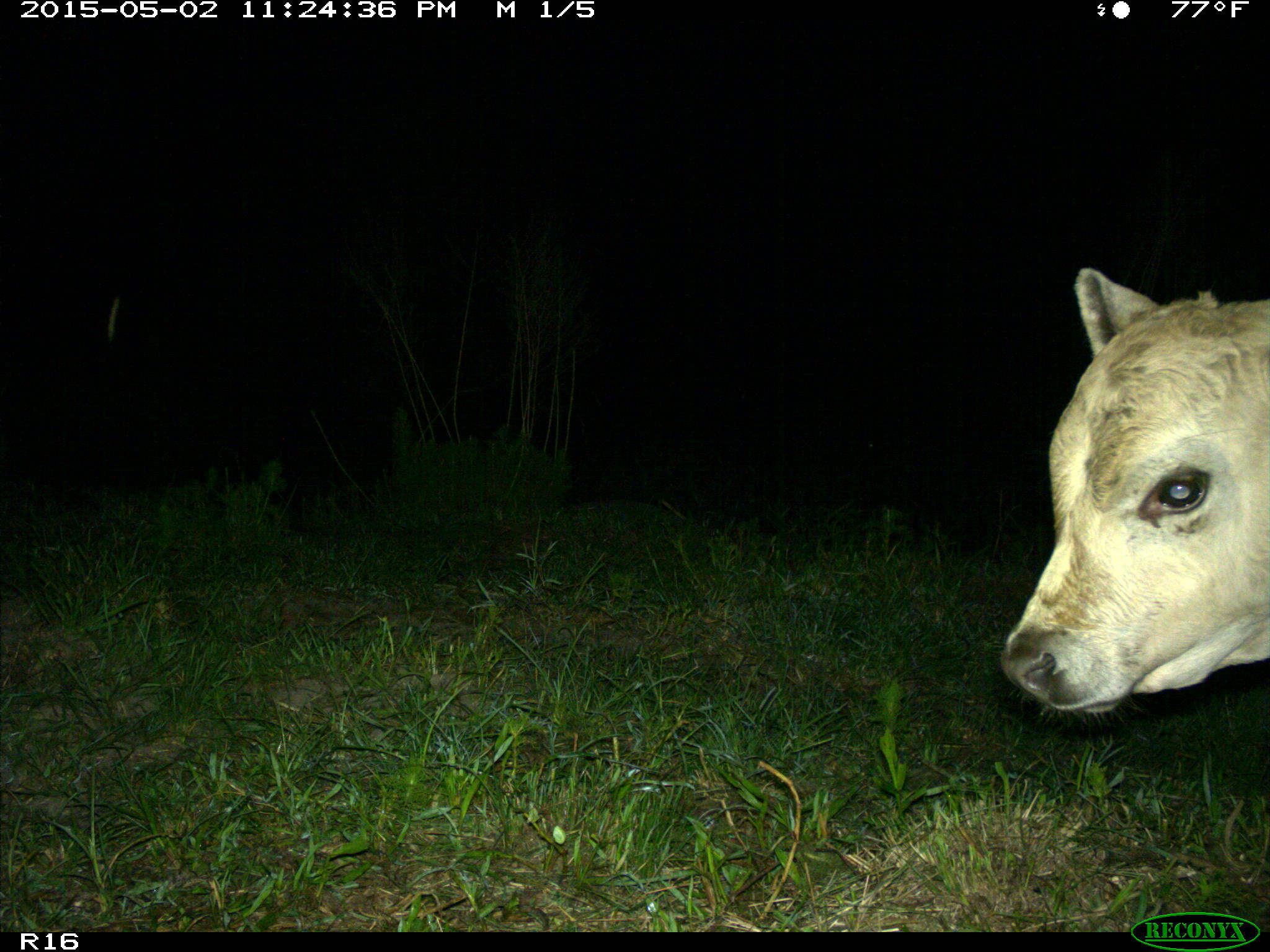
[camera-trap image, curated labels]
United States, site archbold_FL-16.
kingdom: Animalia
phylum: Chordata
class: Mammalia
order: Artiodactyla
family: Bovidae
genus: Bos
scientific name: Bos taurus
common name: domestic cow